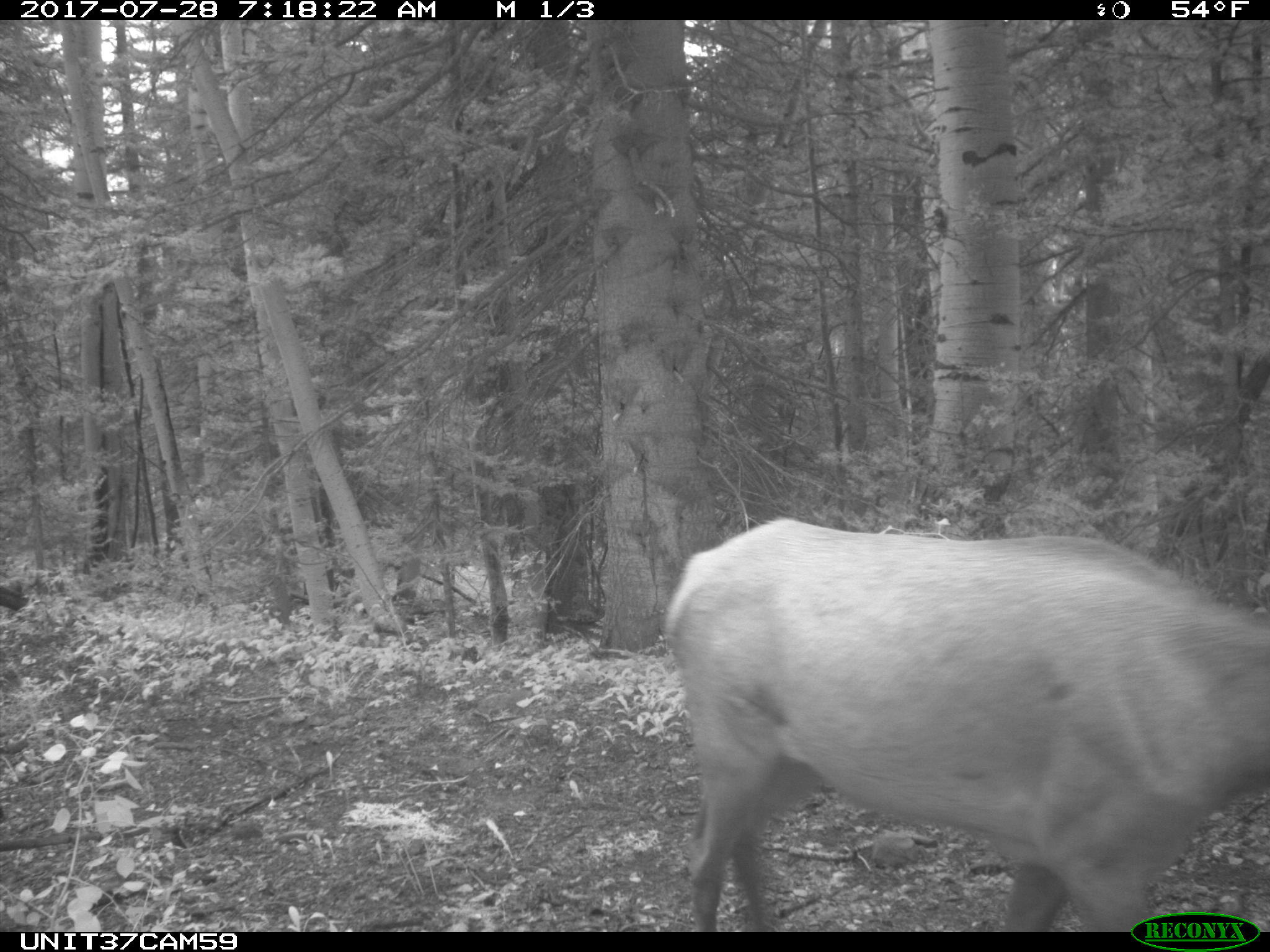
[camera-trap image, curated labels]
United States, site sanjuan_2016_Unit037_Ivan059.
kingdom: Animalia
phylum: Chordata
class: Mammalia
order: Artiodactyla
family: Cervidae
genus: Cervus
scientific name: Cervus elaphus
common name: red deer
Cervus elaphus (red deer).